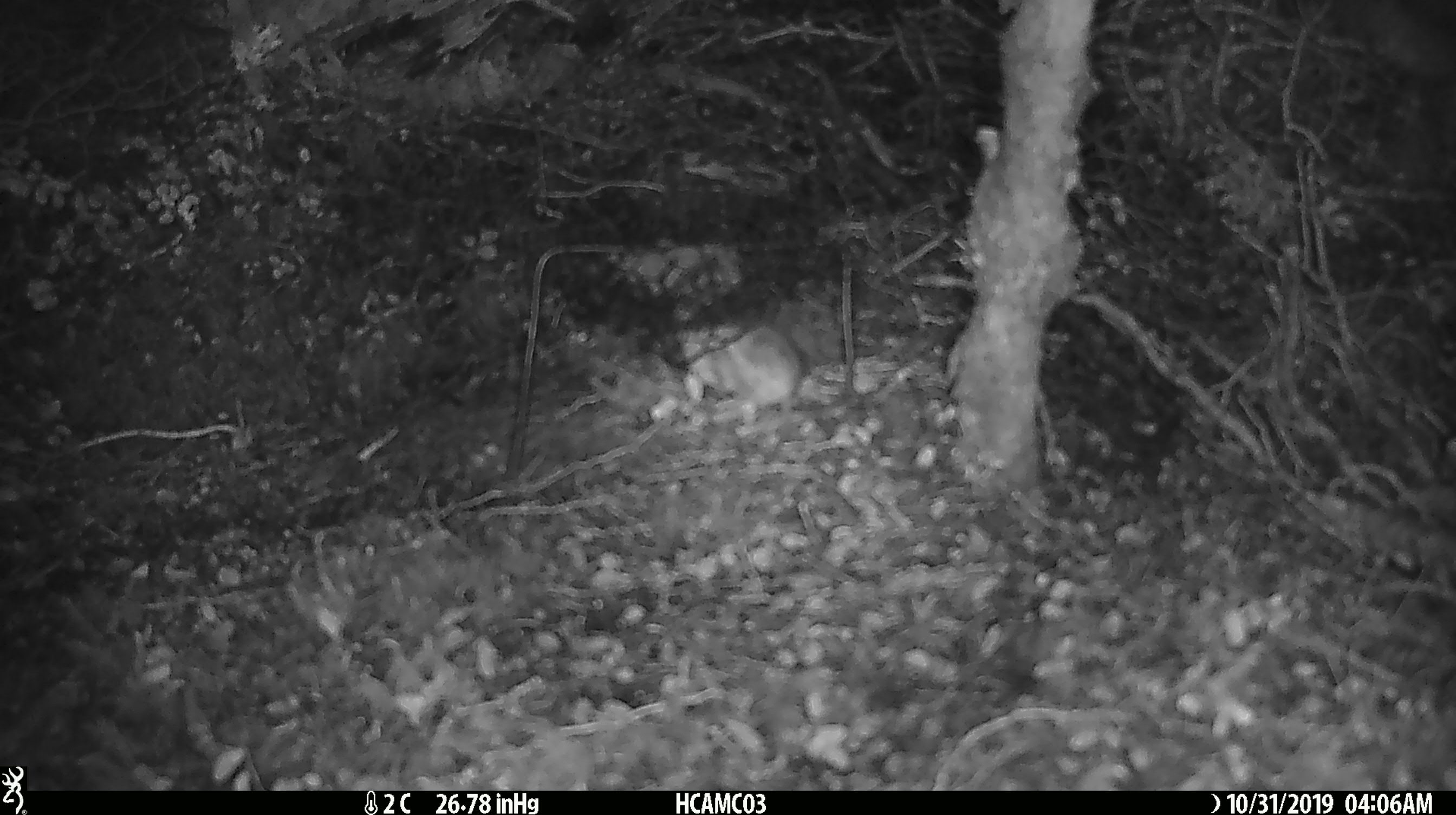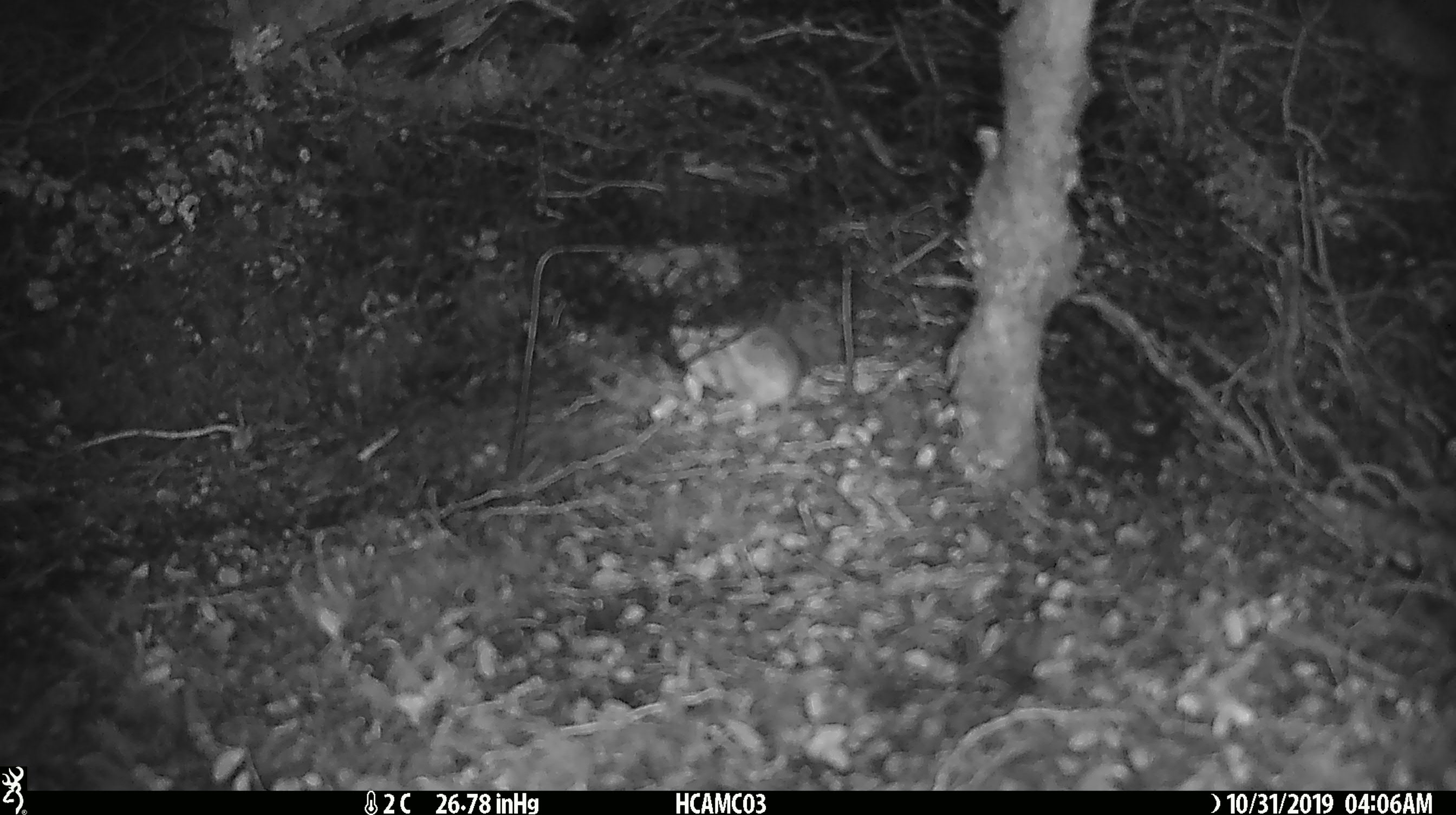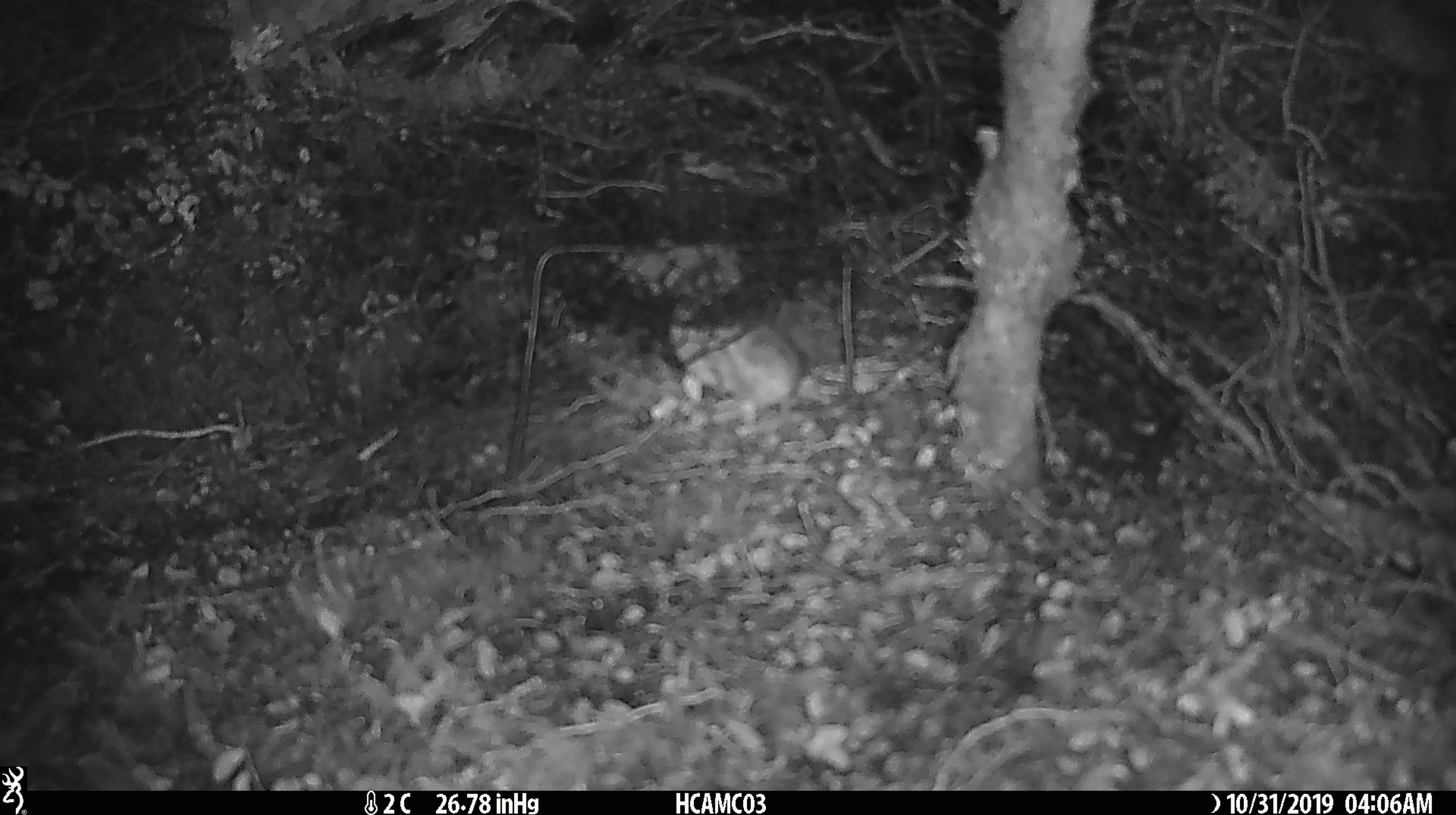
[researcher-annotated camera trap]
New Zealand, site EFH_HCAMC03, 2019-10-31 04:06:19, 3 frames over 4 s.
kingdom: Animalia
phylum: Chordata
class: Mammalia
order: Rodentia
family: Muridae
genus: Mus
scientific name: Mus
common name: mouse